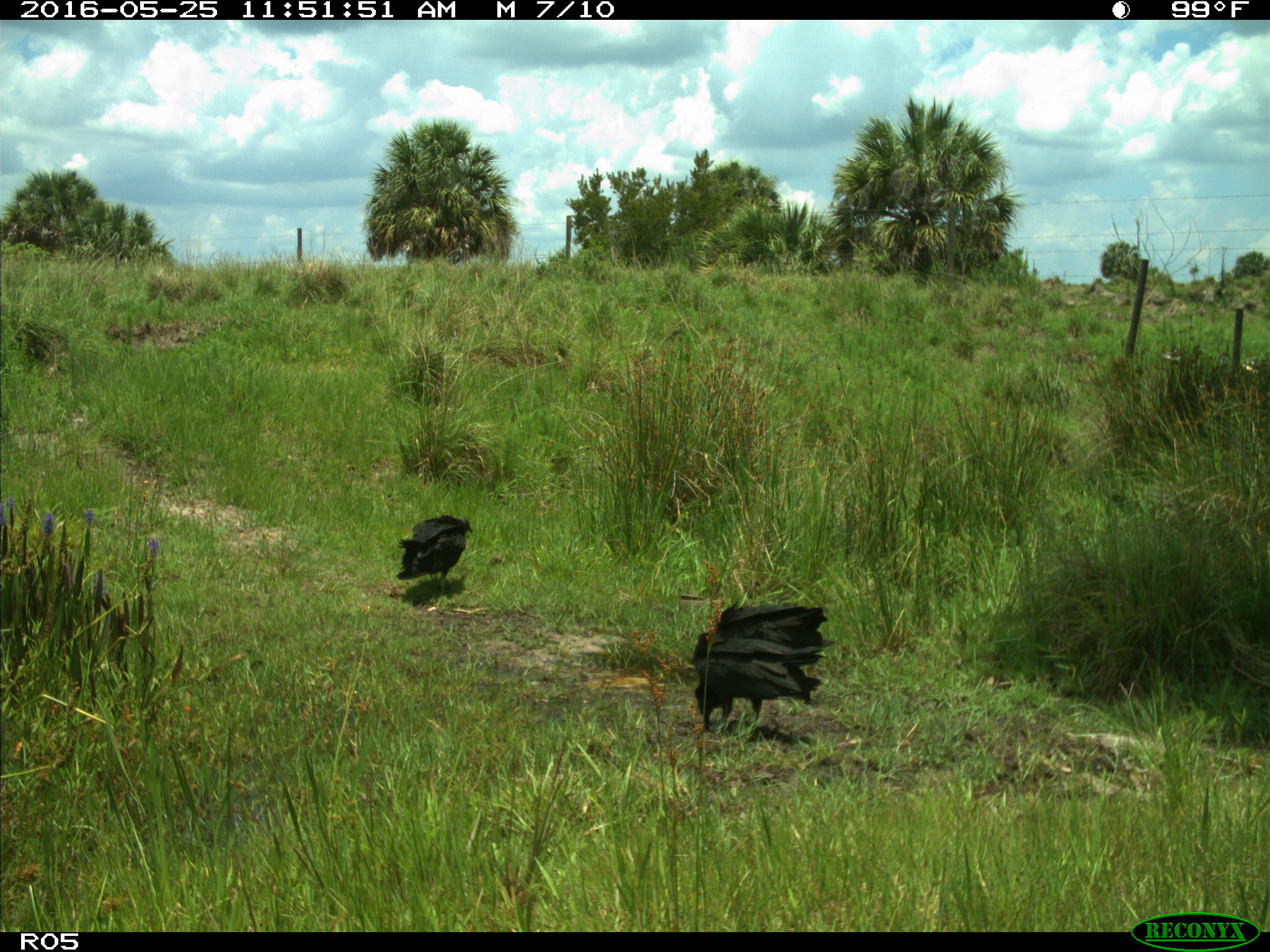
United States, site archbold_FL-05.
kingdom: Animalia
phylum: Chordata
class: Aves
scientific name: Aves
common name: birds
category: unidentified bird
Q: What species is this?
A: Unidentified bird (birds) (Aves).